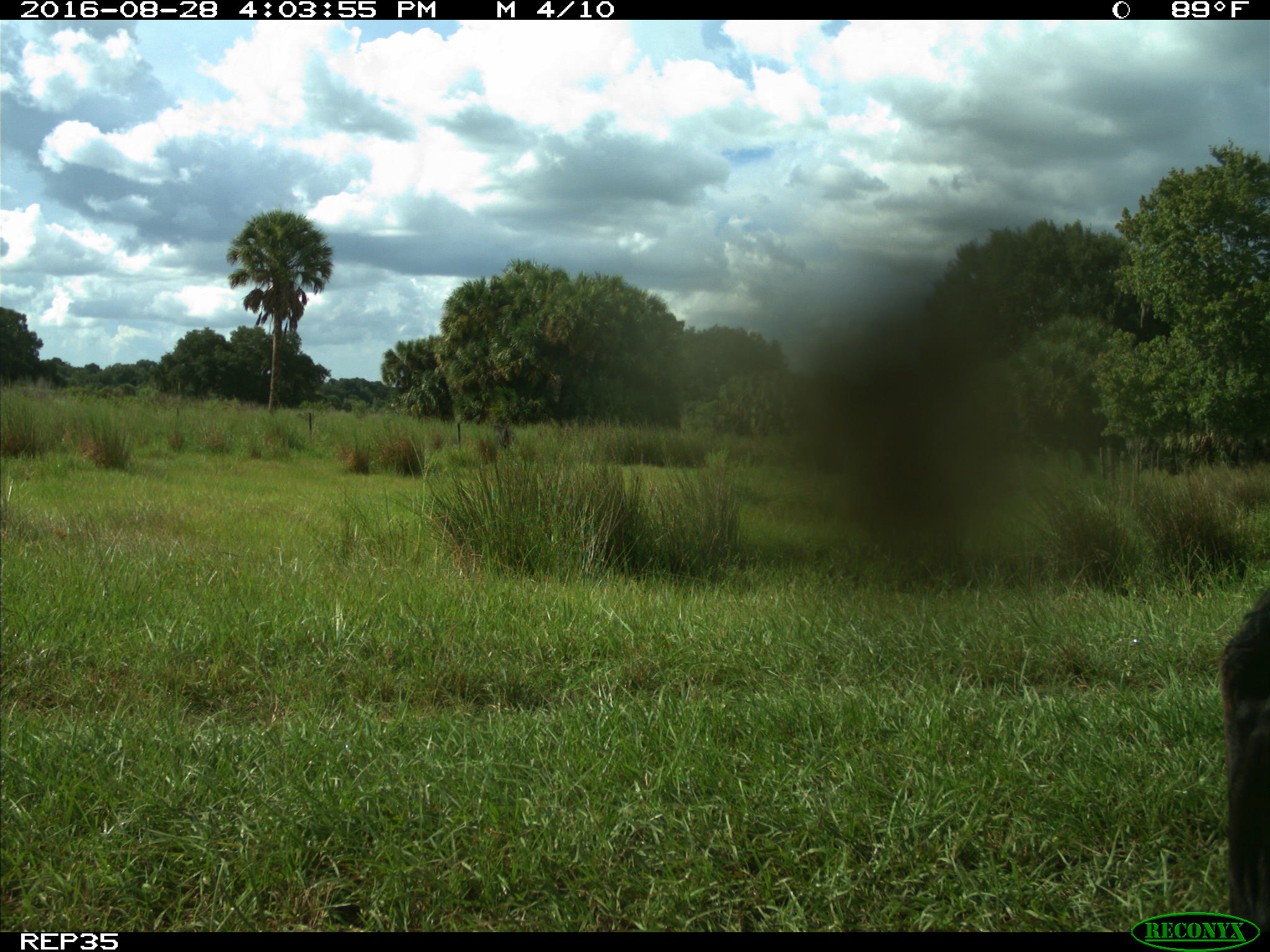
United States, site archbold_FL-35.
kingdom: Animalia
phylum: Chordata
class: Mammalia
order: Artiodactyla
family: Bovidae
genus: Bos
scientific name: Bos taurus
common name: domestic cow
Bos taurus (domestic cow).